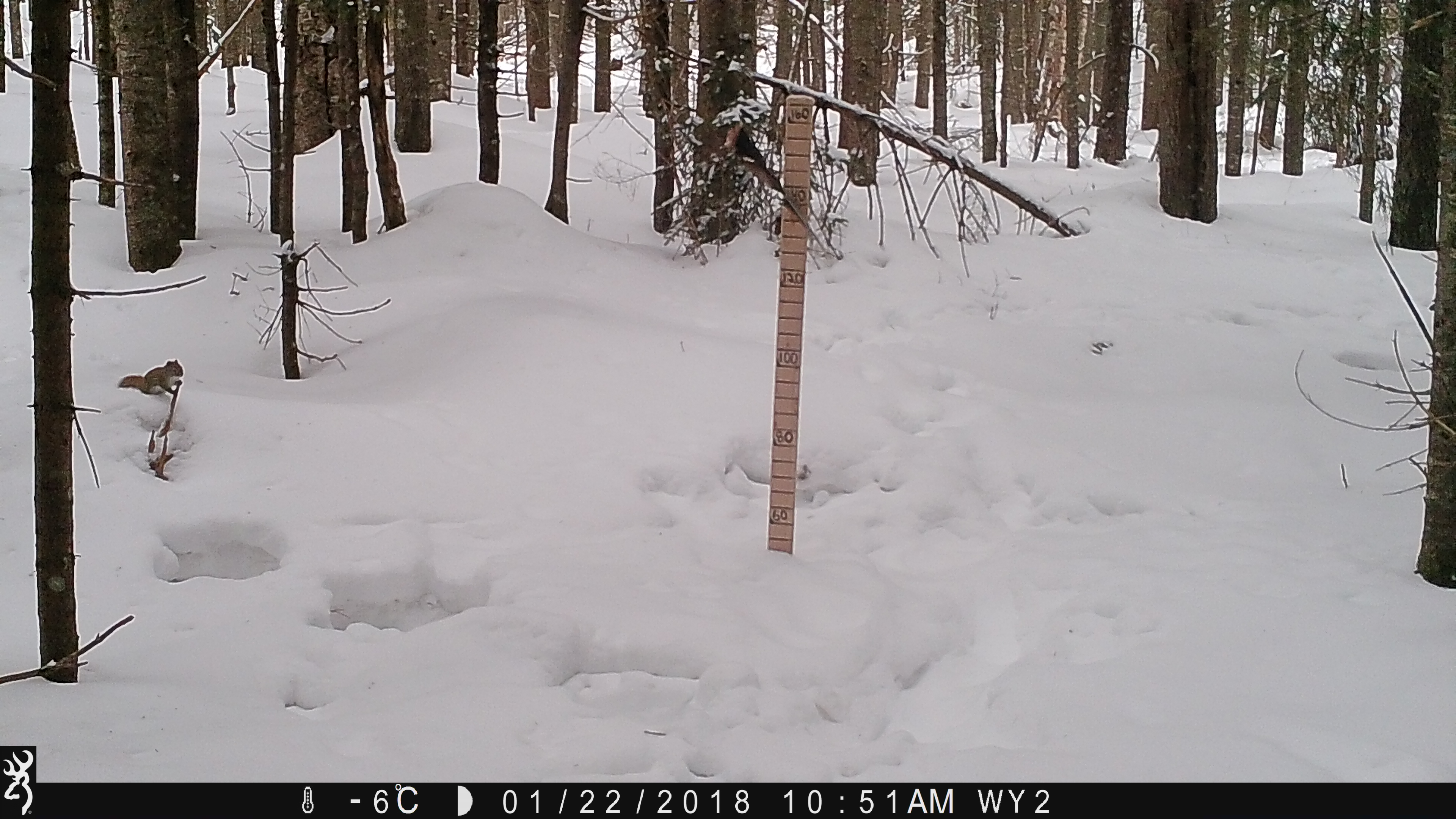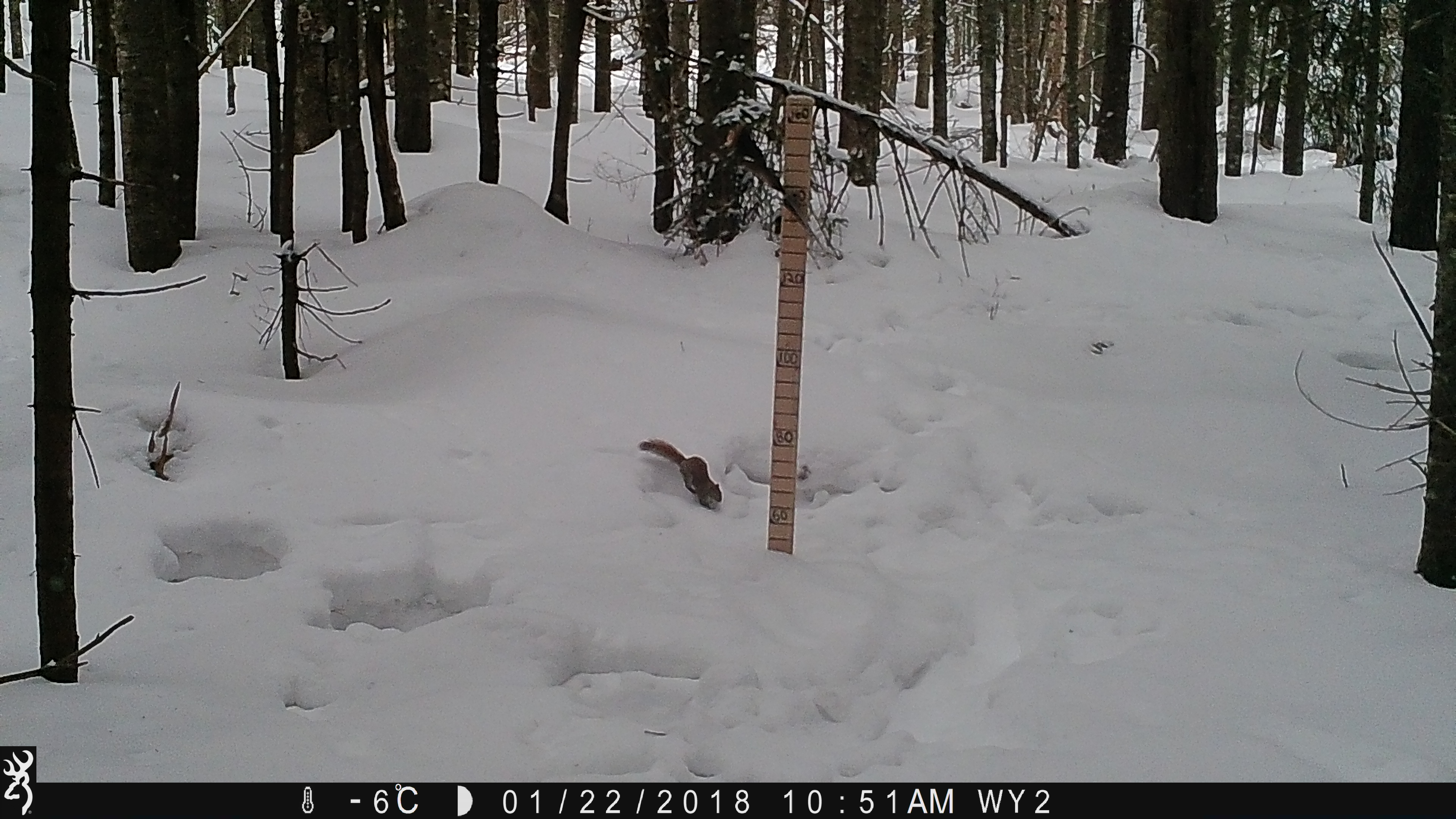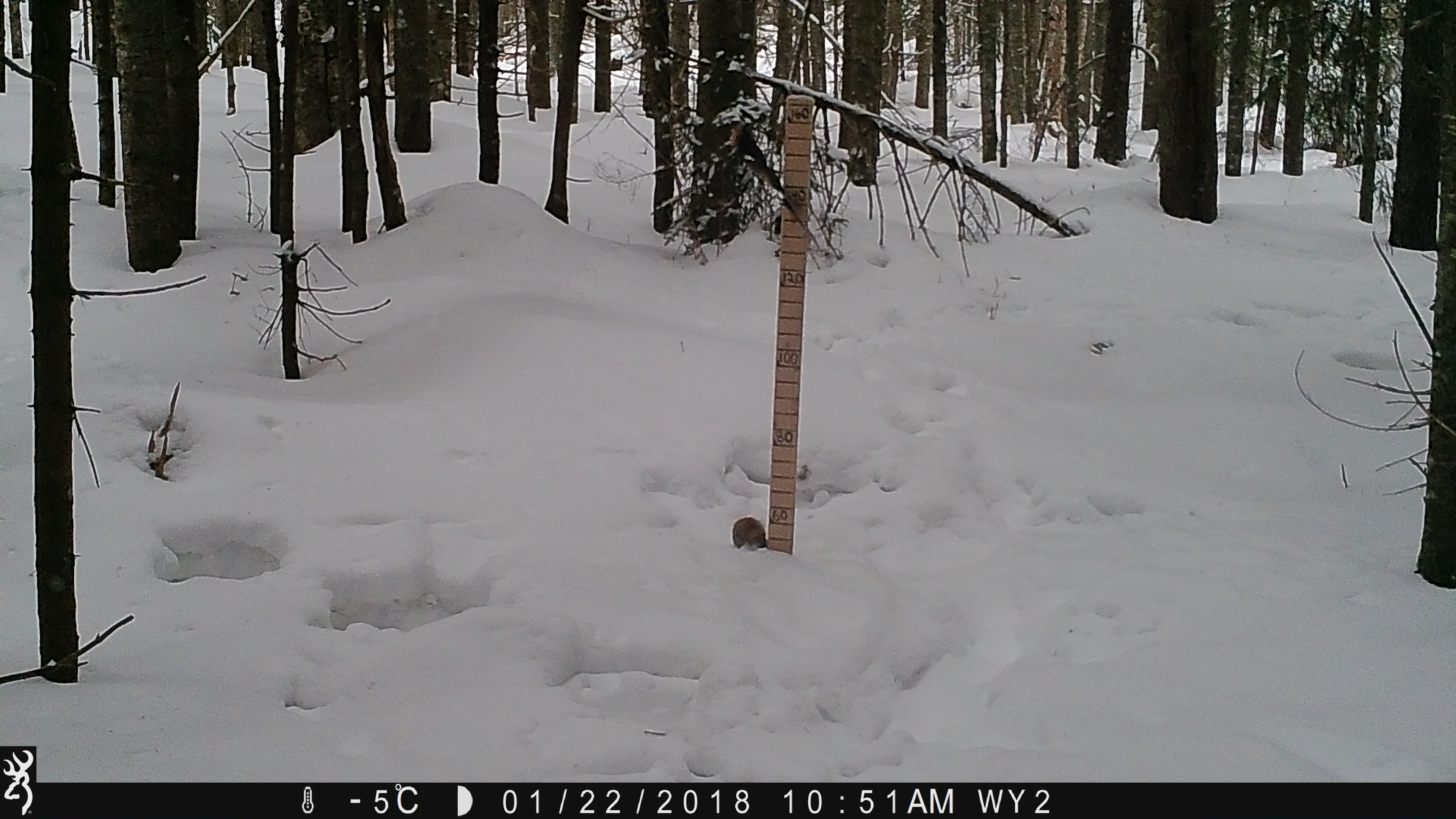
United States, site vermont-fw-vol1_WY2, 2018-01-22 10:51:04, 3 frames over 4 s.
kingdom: Animalia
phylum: Chordata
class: Mammalia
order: Rodentia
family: Sciuridae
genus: Tamiasciurus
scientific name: Tamiasciurus hudsonicus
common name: red squirrel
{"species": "red squirrel (Tamiasciurus hudsonicus)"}